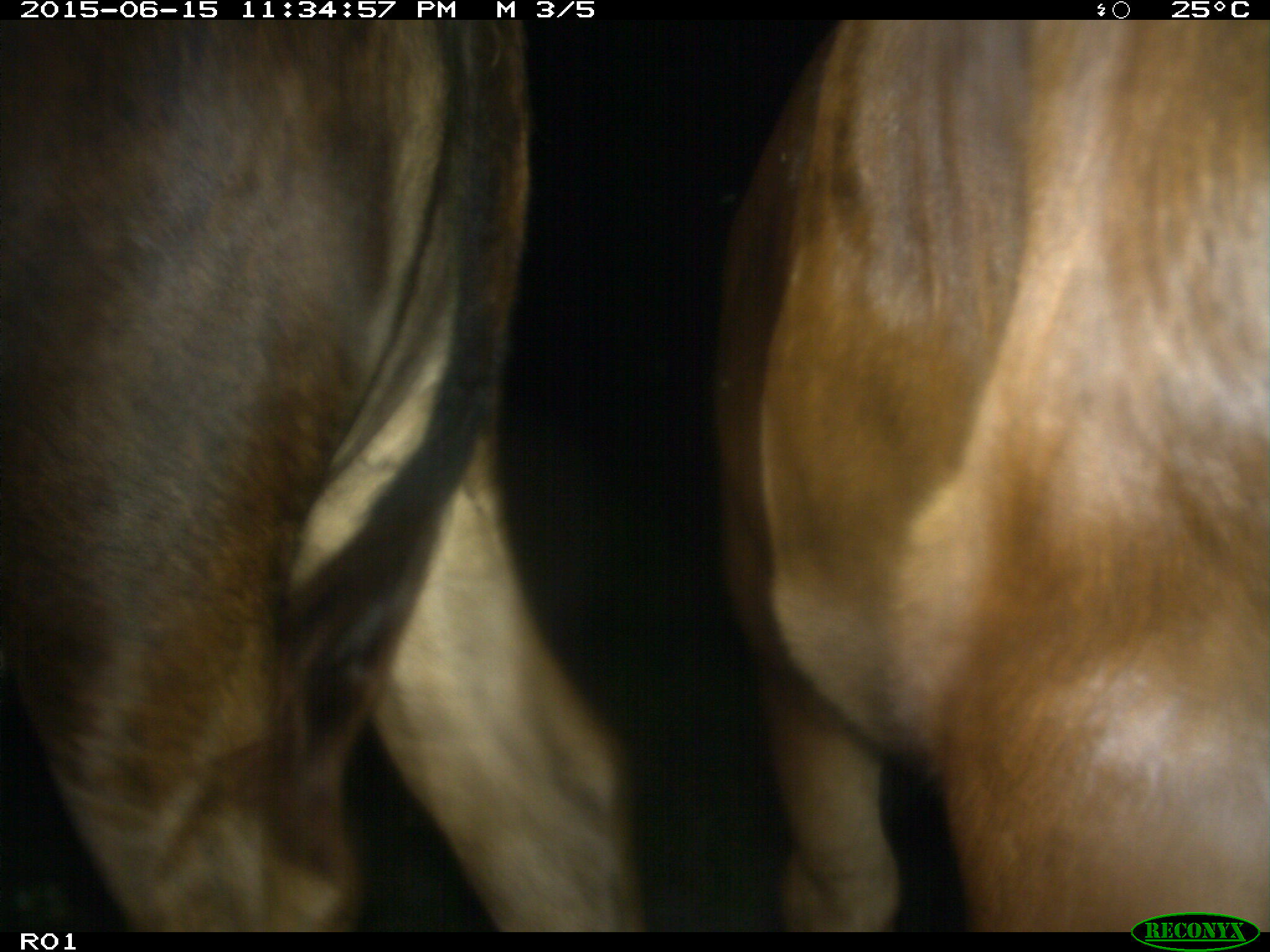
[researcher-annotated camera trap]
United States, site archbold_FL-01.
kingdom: Animalia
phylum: Chordata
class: Mammalia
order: Artiodactyla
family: Bovidae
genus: Bos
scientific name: Bos taurus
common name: domestic cow